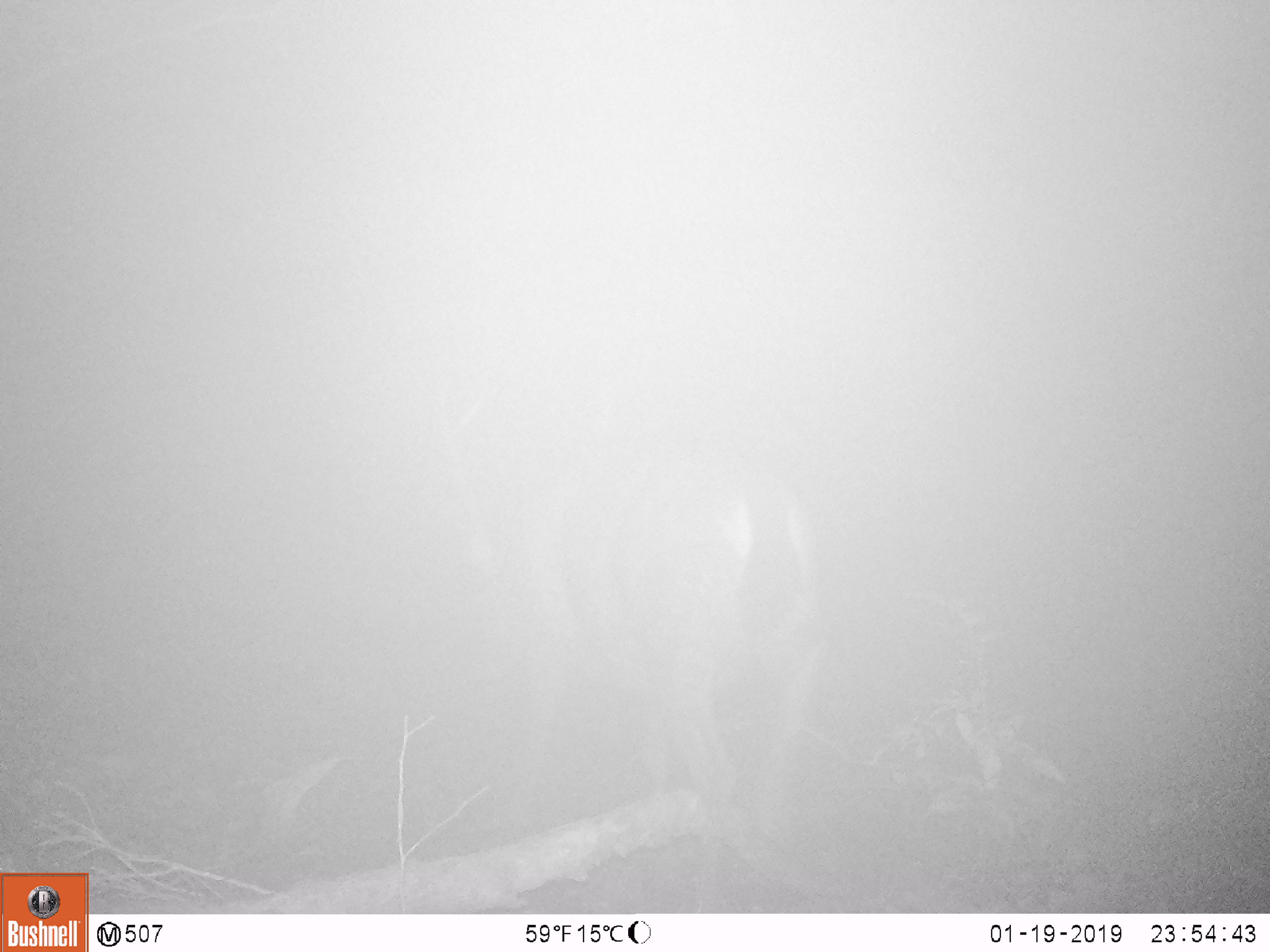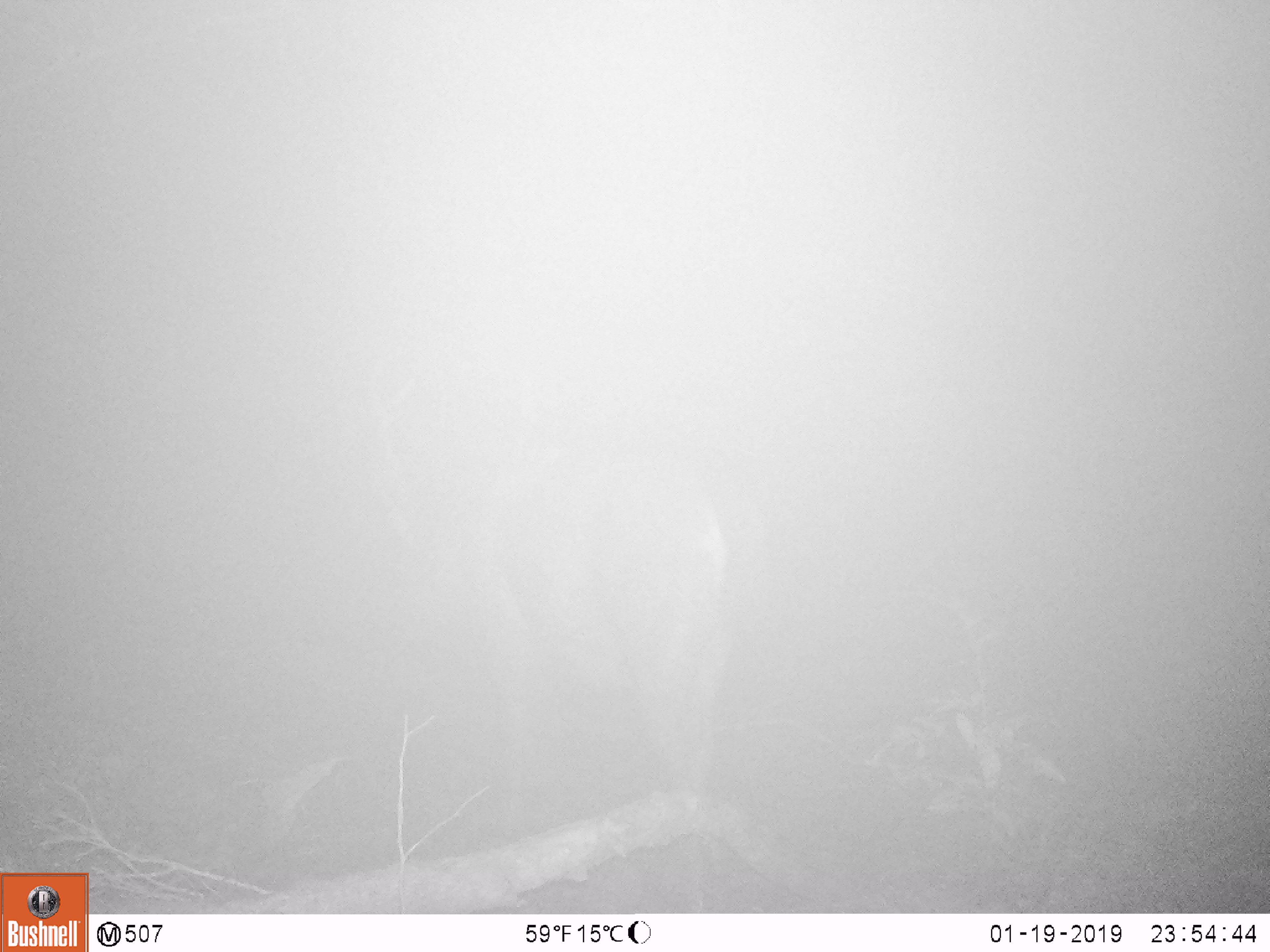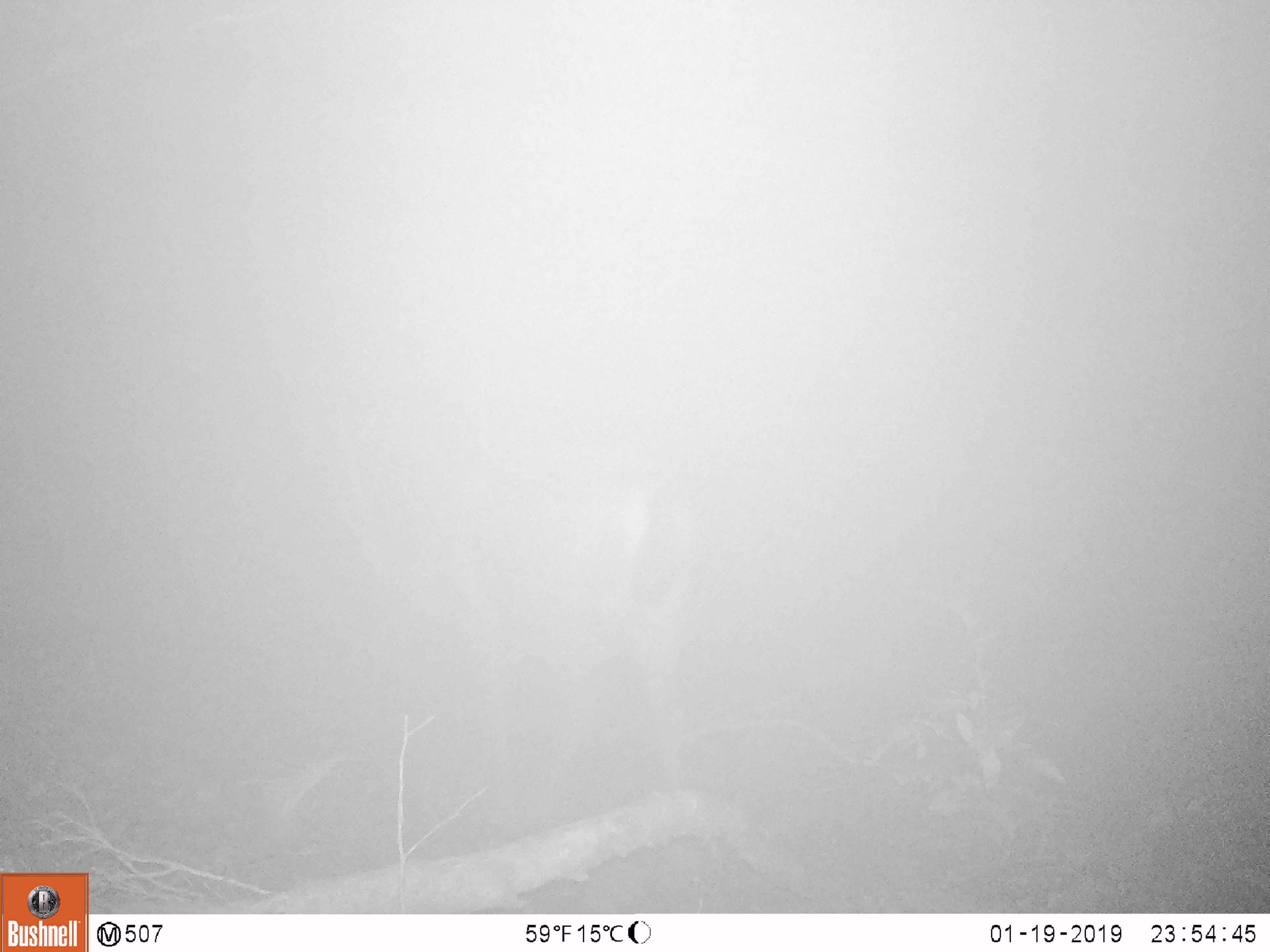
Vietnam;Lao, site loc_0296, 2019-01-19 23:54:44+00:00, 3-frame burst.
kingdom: Animalia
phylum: Chordata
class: Mammalia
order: Artiodactyla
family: Cervidae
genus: Rusa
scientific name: Rusa unicolor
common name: sambar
Sambar (Rusa unicolor). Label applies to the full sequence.